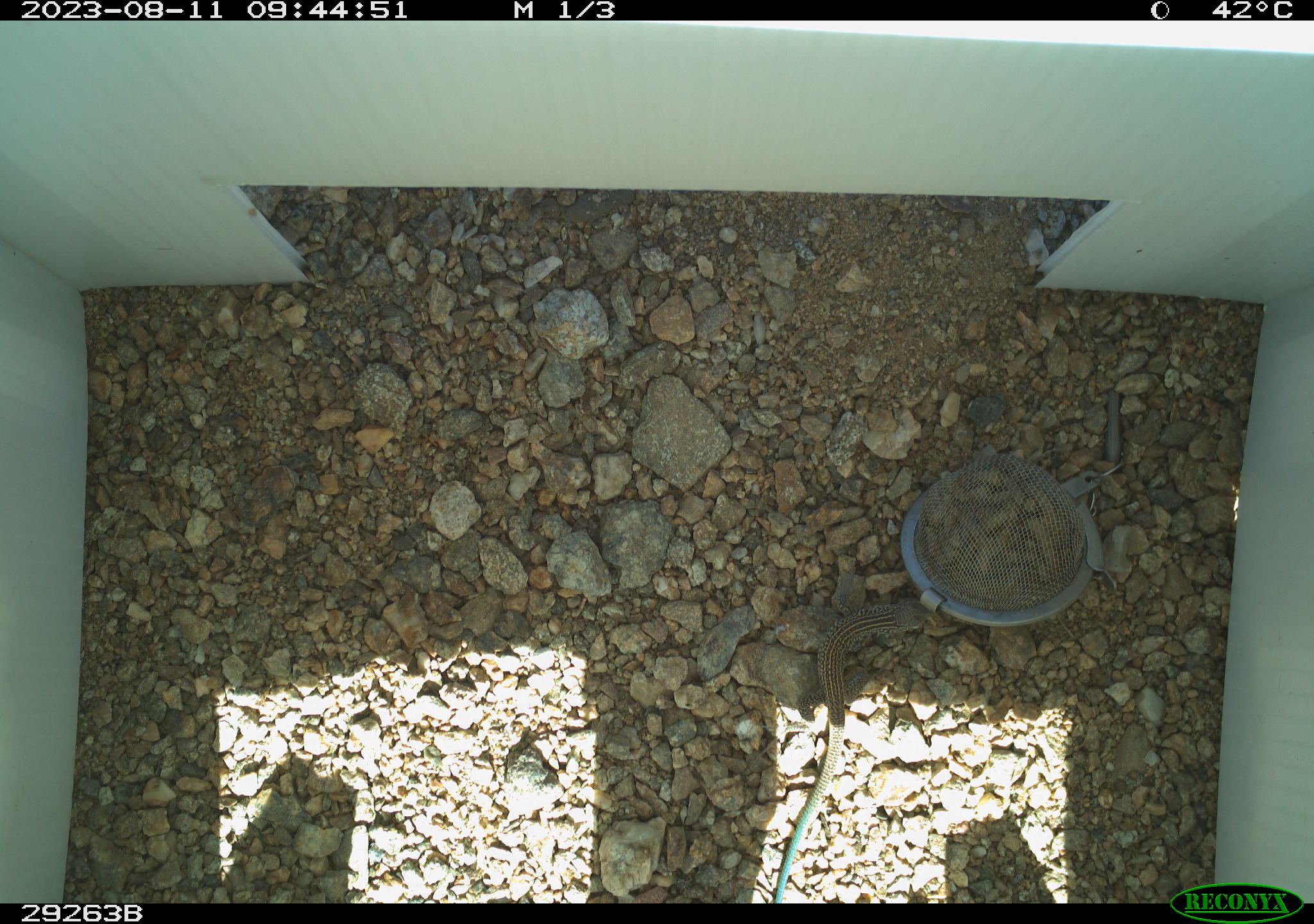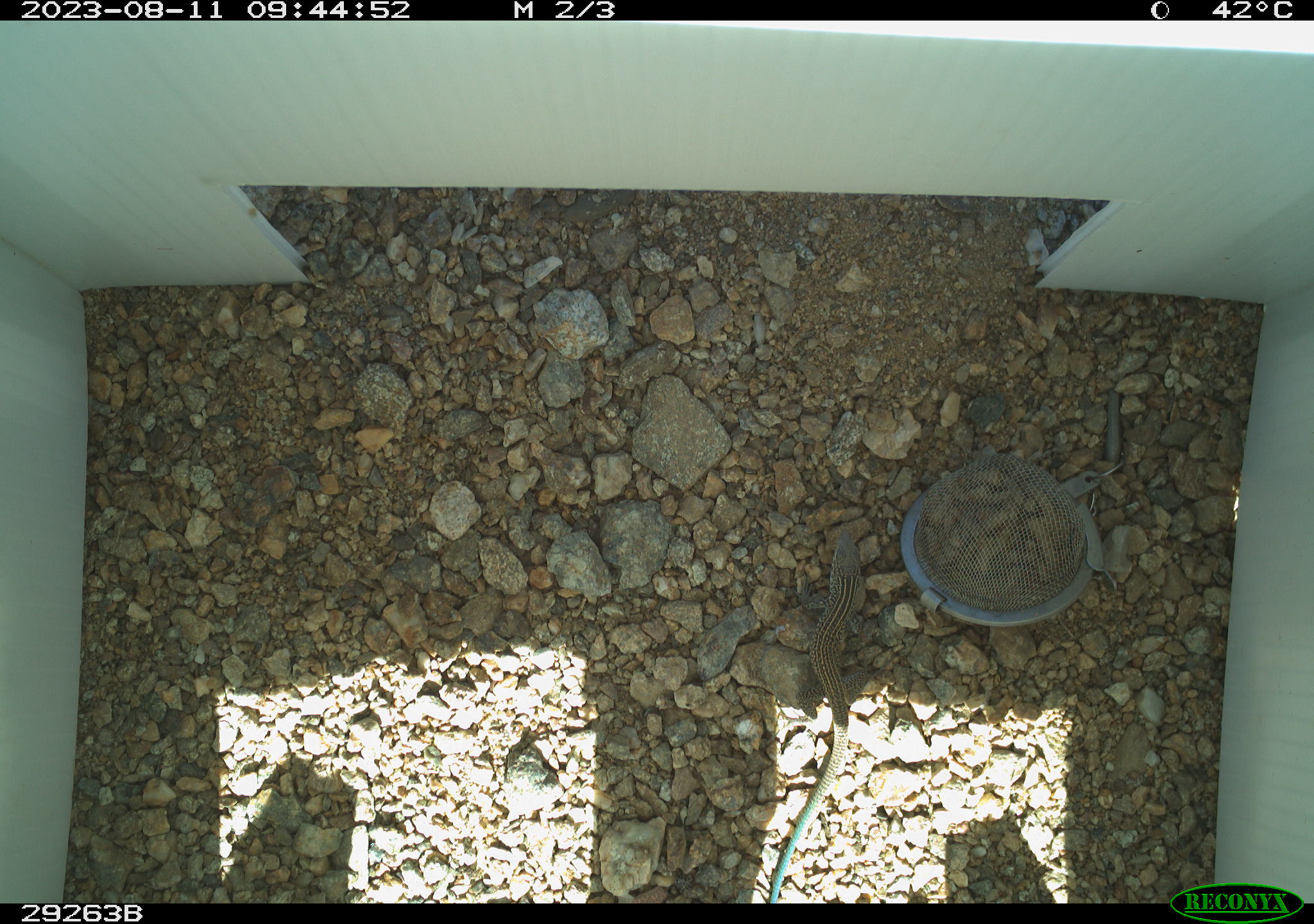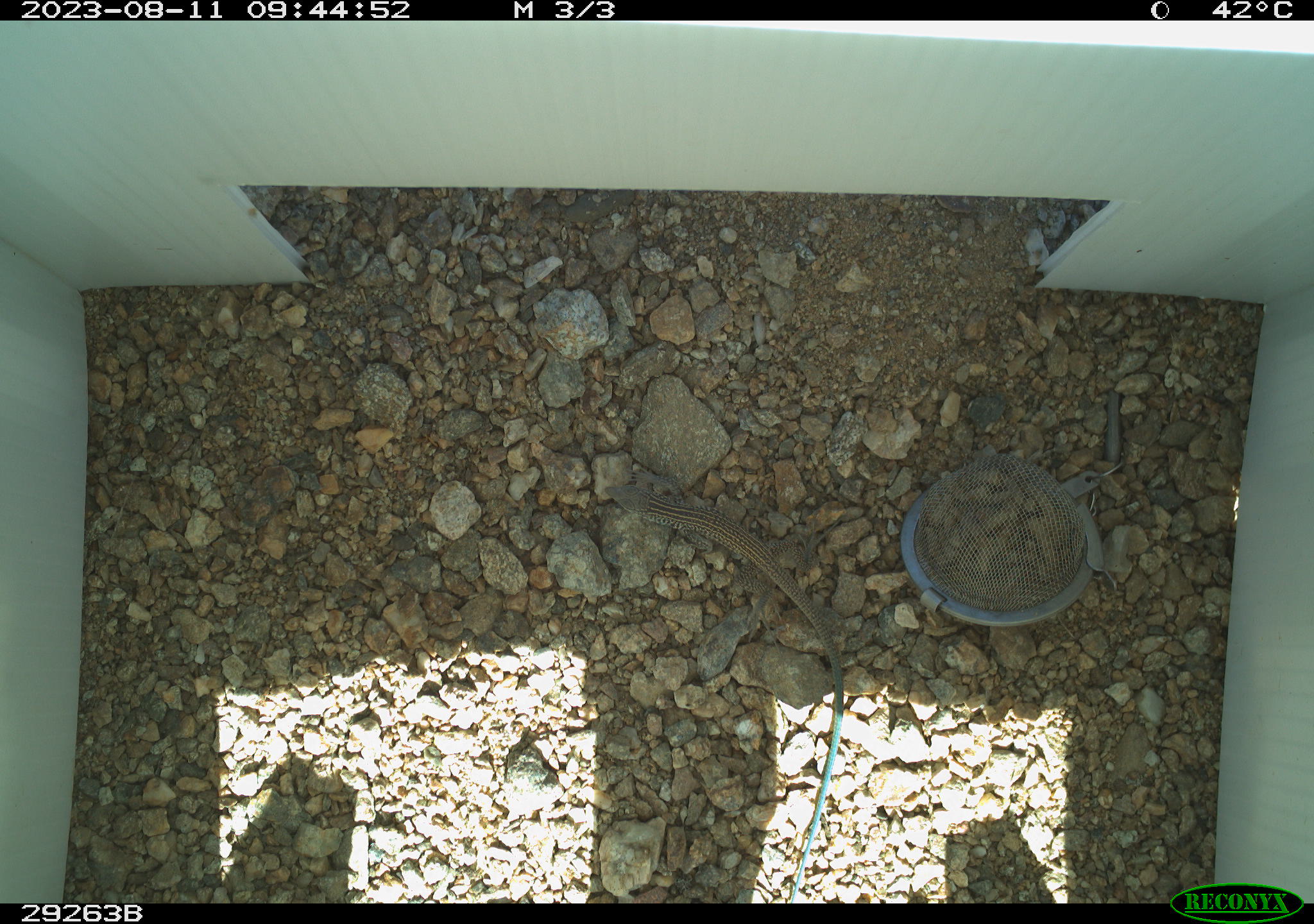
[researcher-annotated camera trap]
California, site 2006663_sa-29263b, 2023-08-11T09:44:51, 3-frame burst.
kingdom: Animalia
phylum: Chordata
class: Reptilia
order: Squamata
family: Teiidae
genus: Aspidoscelis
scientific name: Aspidoscelis tigris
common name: western whiptail